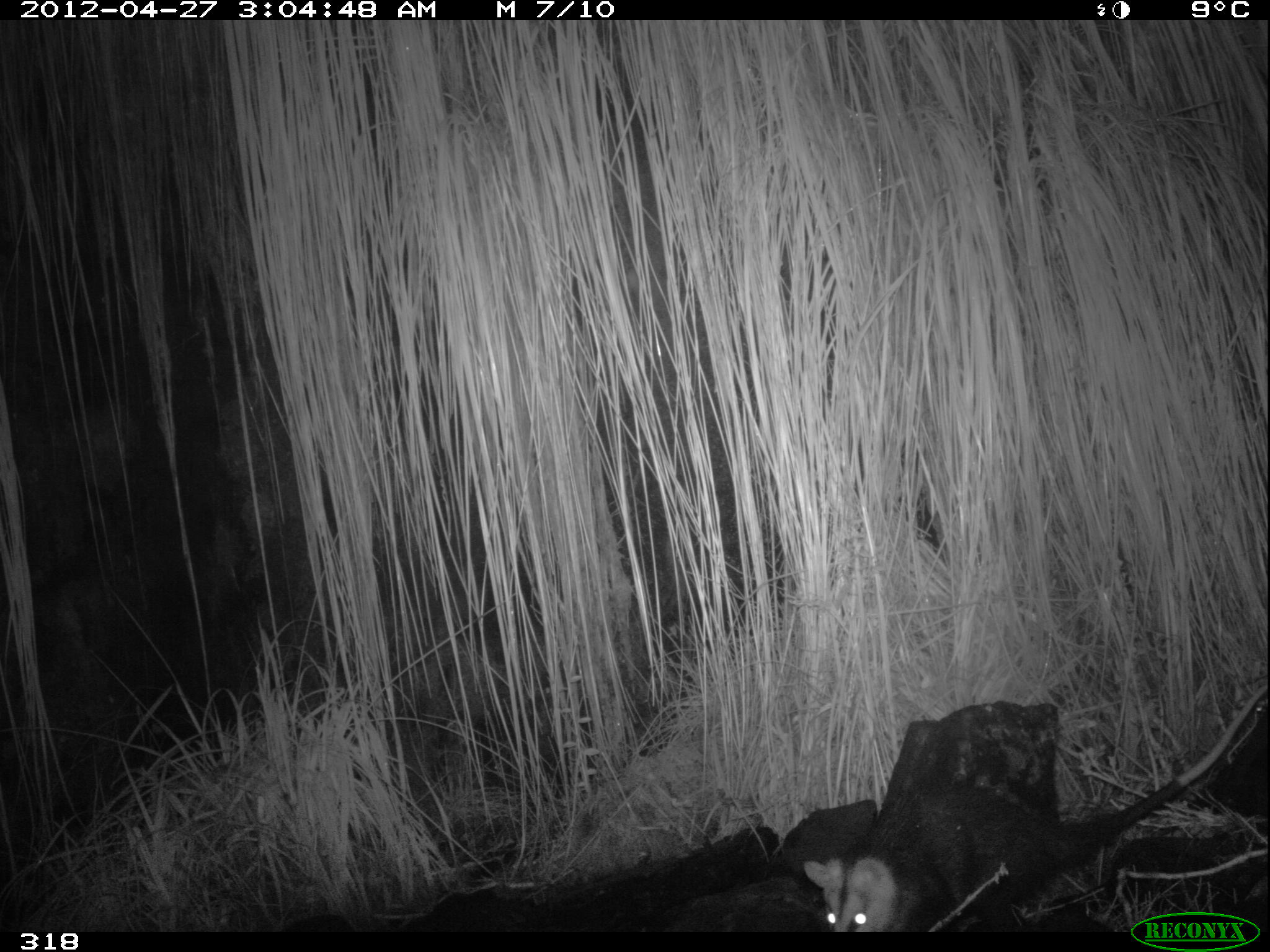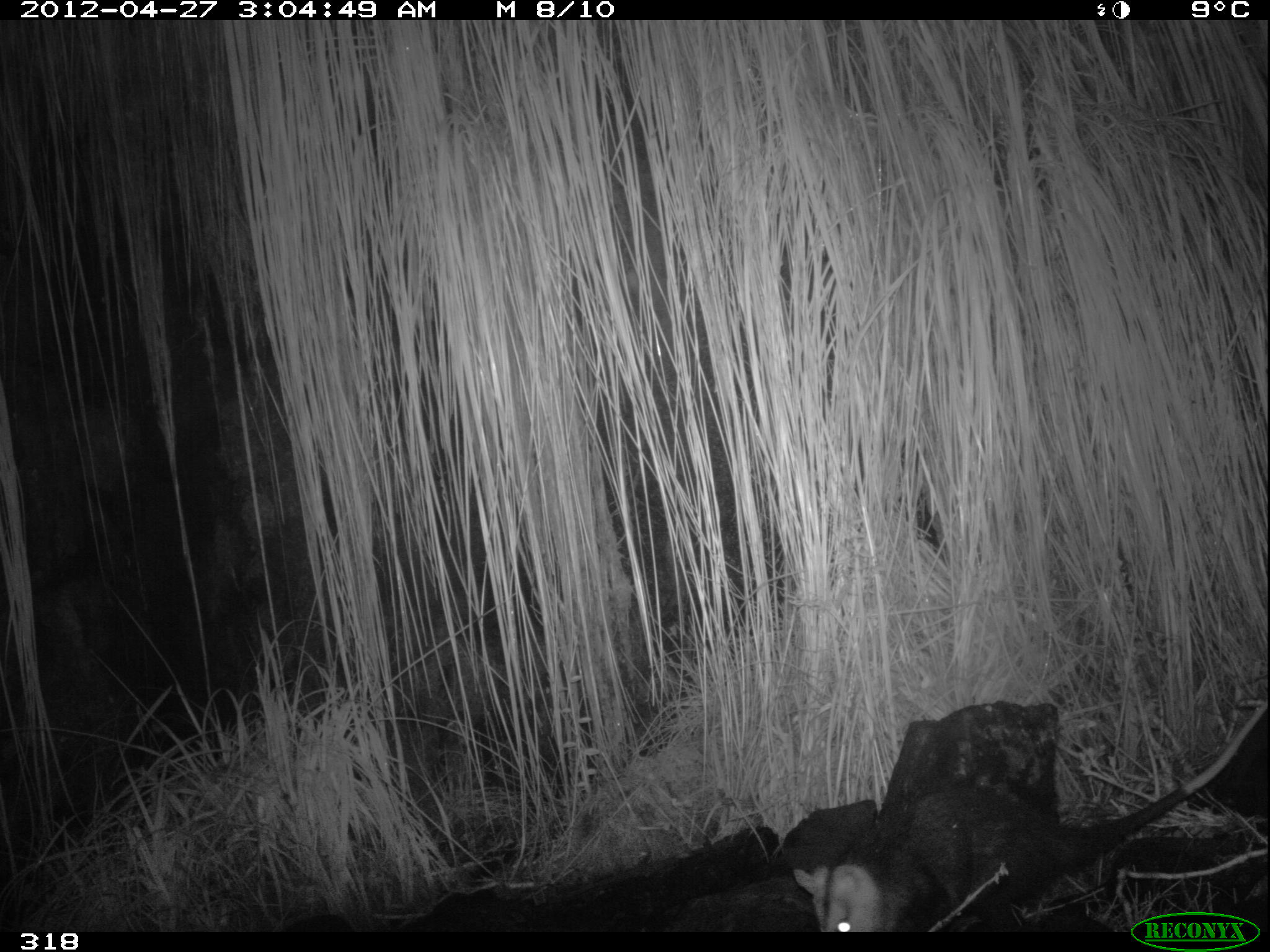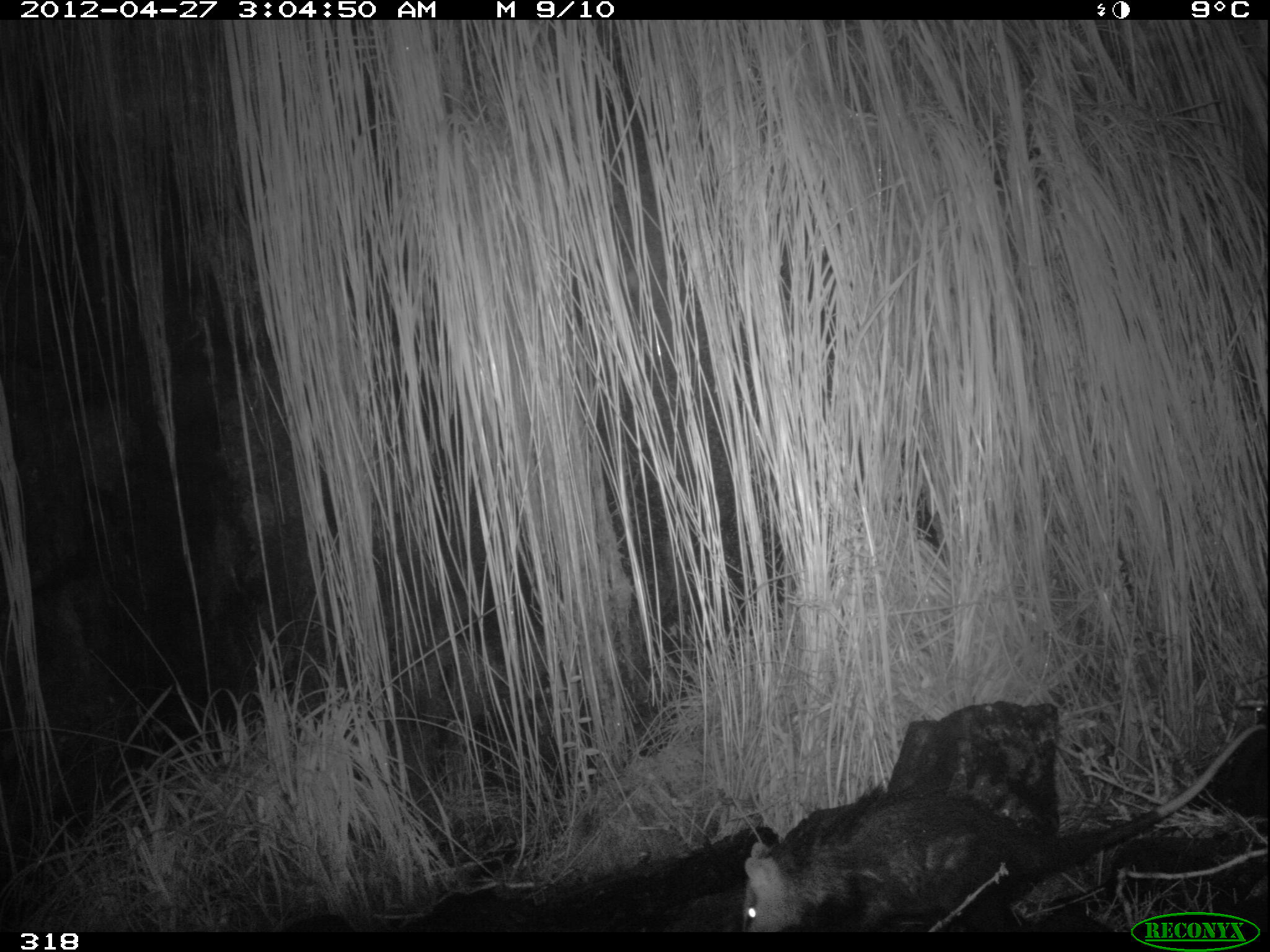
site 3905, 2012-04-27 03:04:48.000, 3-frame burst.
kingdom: Animalia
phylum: Chordata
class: Mammalia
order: Didelphimorphia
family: Didelphidae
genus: Didelphis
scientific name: Didelphis pernigra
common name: andean white-eared opossum